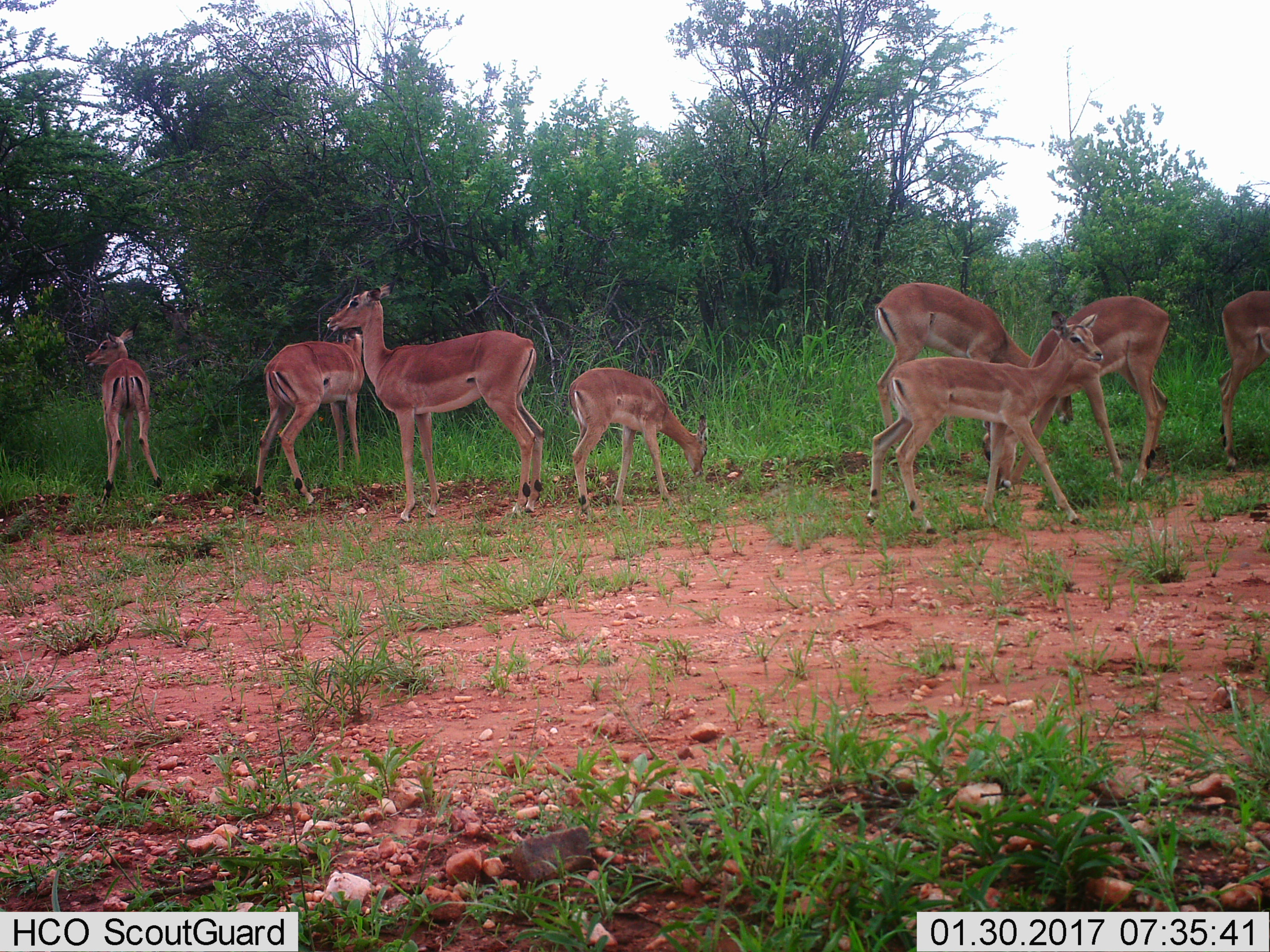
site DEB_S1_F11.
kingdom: Animalia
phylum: Chordata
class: Mammalia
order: Artiodactyla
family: Bovidae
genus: Aepyceros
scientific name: Aepyceros melampus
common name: impala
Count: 8.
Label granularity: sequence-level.